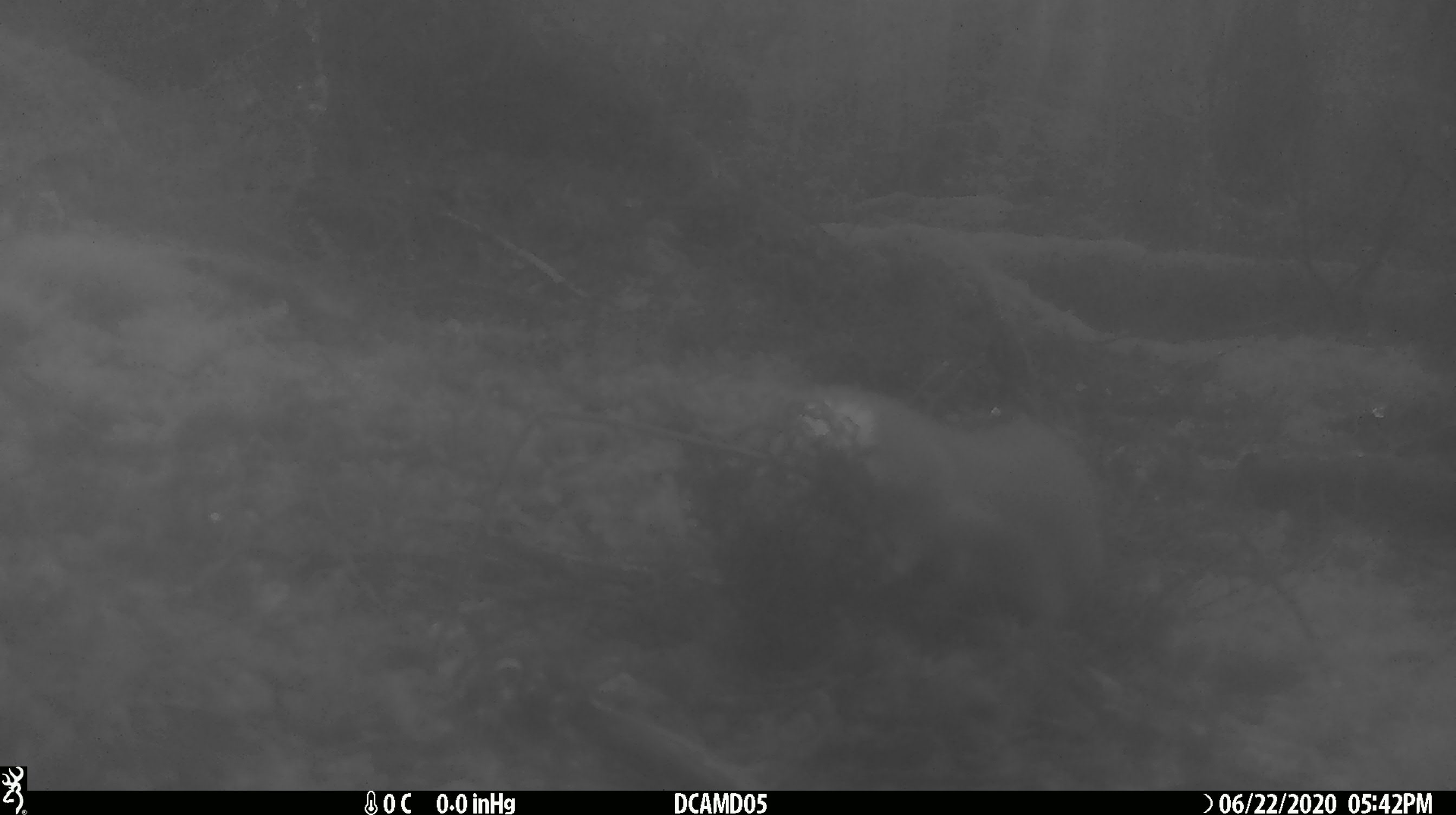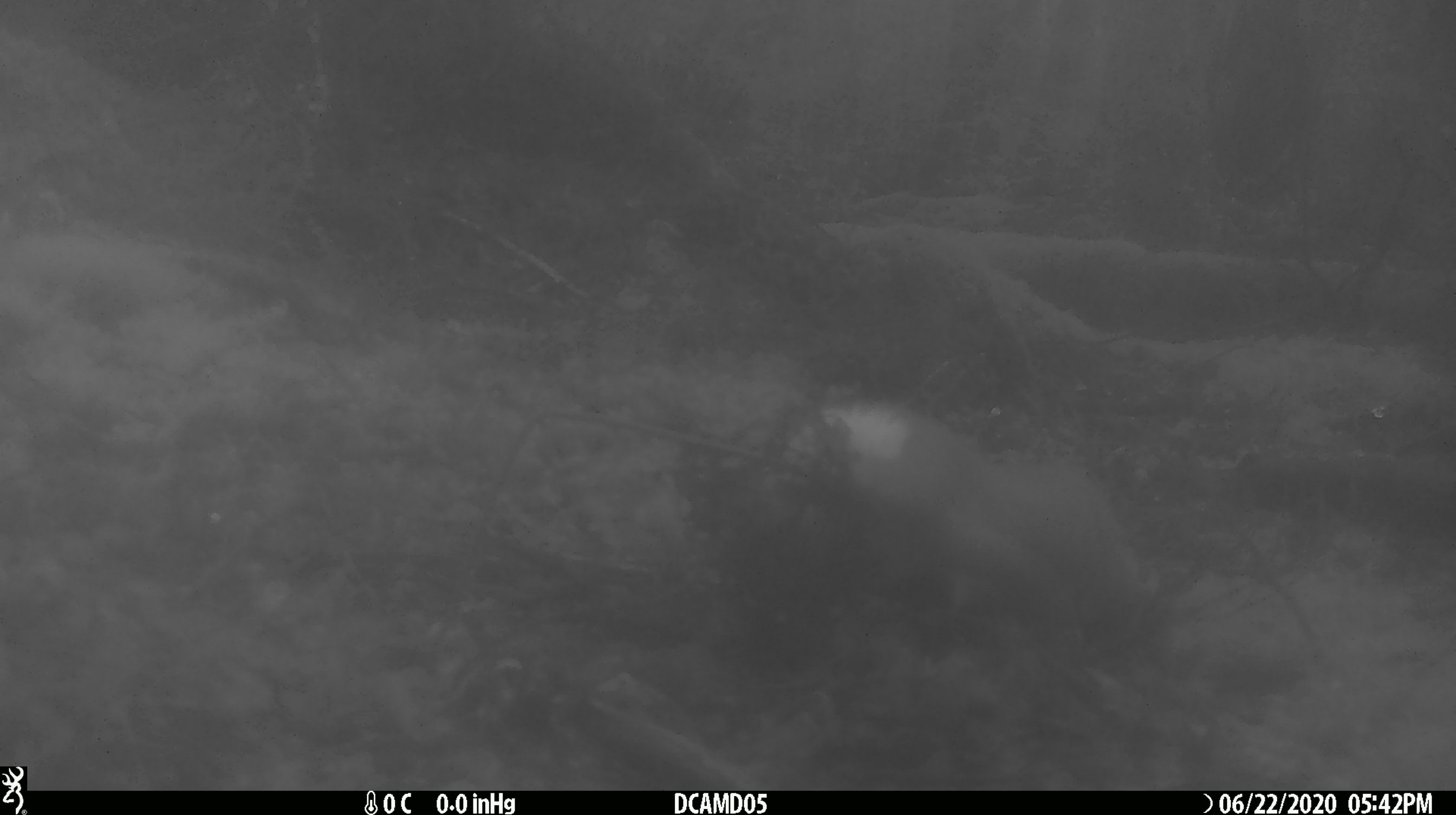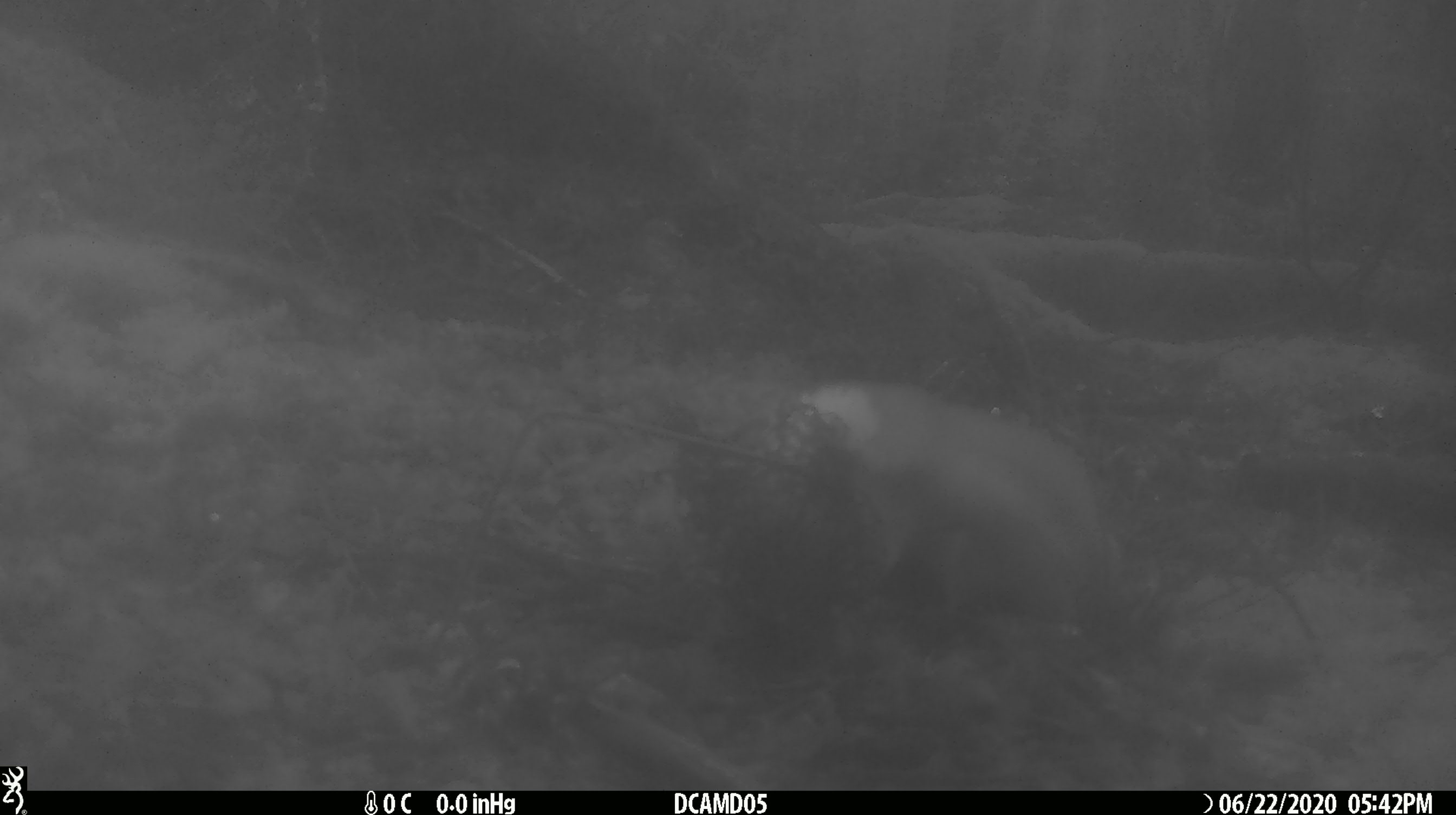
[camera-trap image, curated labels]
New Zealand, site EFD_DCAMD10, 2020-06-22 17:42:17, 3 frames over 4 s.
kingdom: Animalia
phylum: Chordata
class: Mammalia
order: Carnivora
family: Mustelidae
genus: Mustela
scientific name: Mustela erminea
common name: stoat